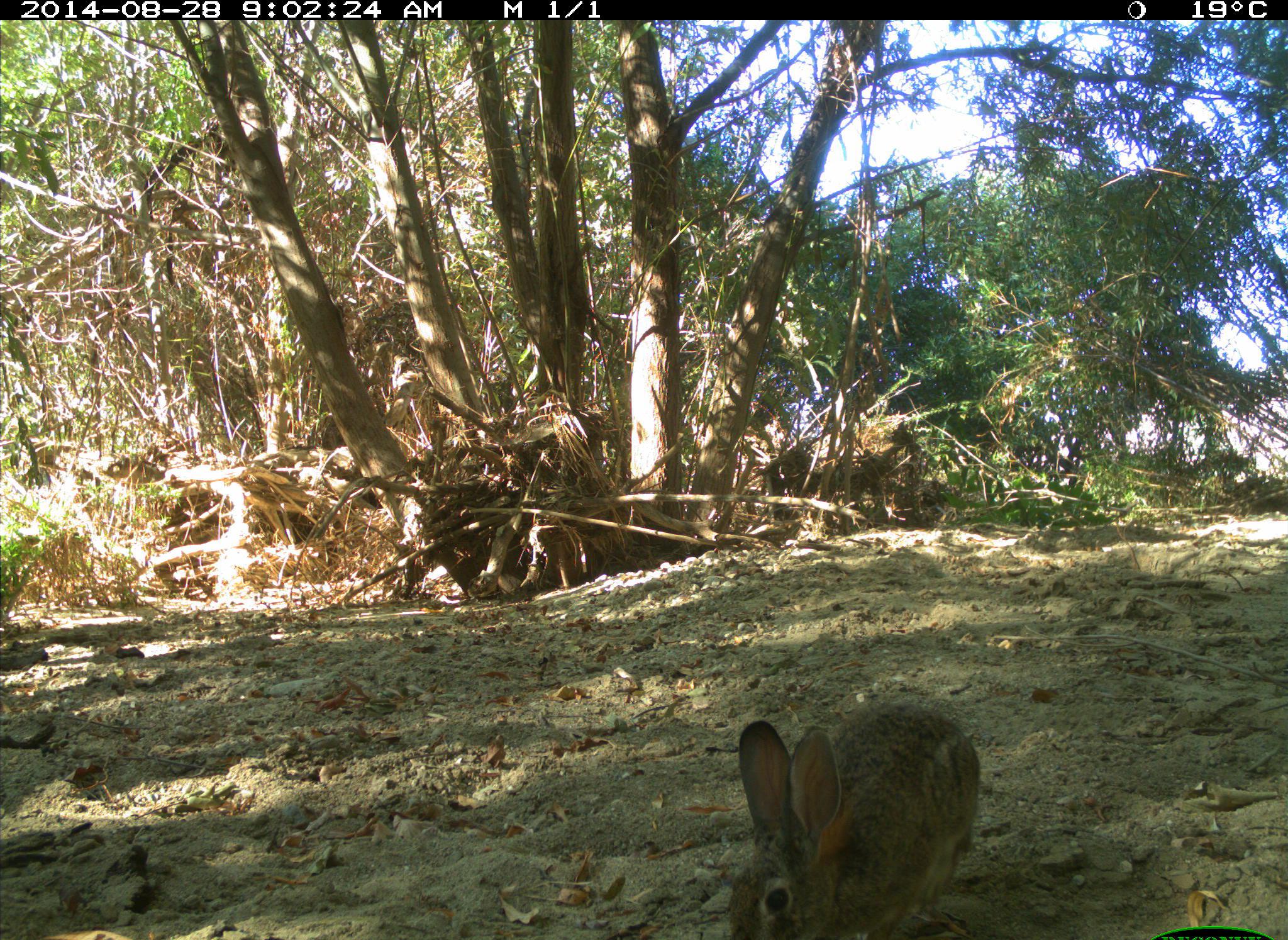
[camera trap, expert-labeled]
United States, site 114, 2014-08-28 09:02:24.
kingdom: Animalia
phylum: Chordata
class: Mammalia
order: Lagomorpha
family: Leporidae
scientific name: Leporidae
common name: rabbits and hares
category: rabbit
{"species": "rabbit (rabbits and hares) (Leporidae)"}